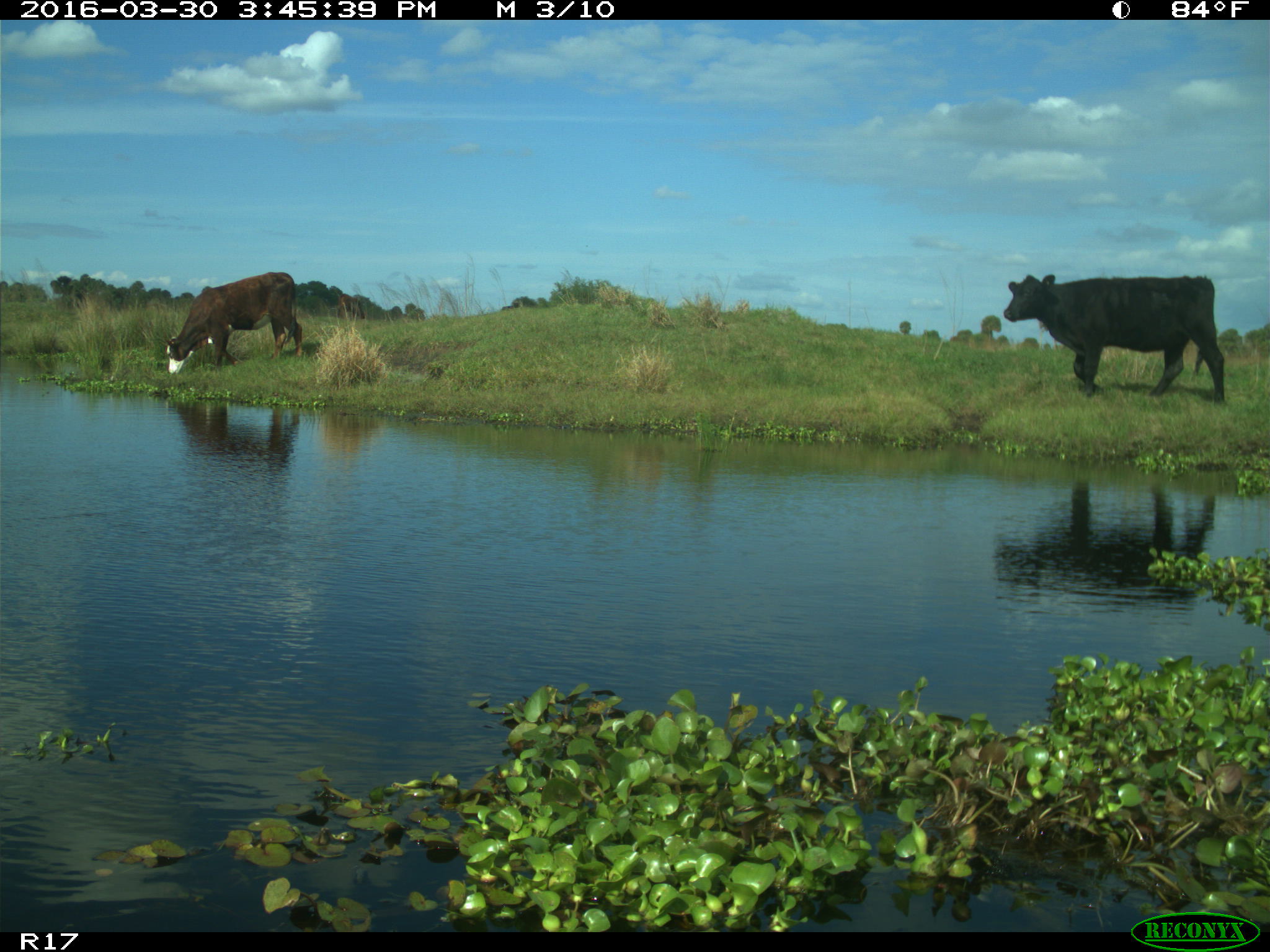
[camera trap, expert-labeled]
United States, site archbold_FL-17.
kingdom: Animalia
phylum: Chordata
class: Mammalia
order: Artiodactyla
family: Bovidae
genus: Bos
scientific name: Bos taurus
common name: domestic cow